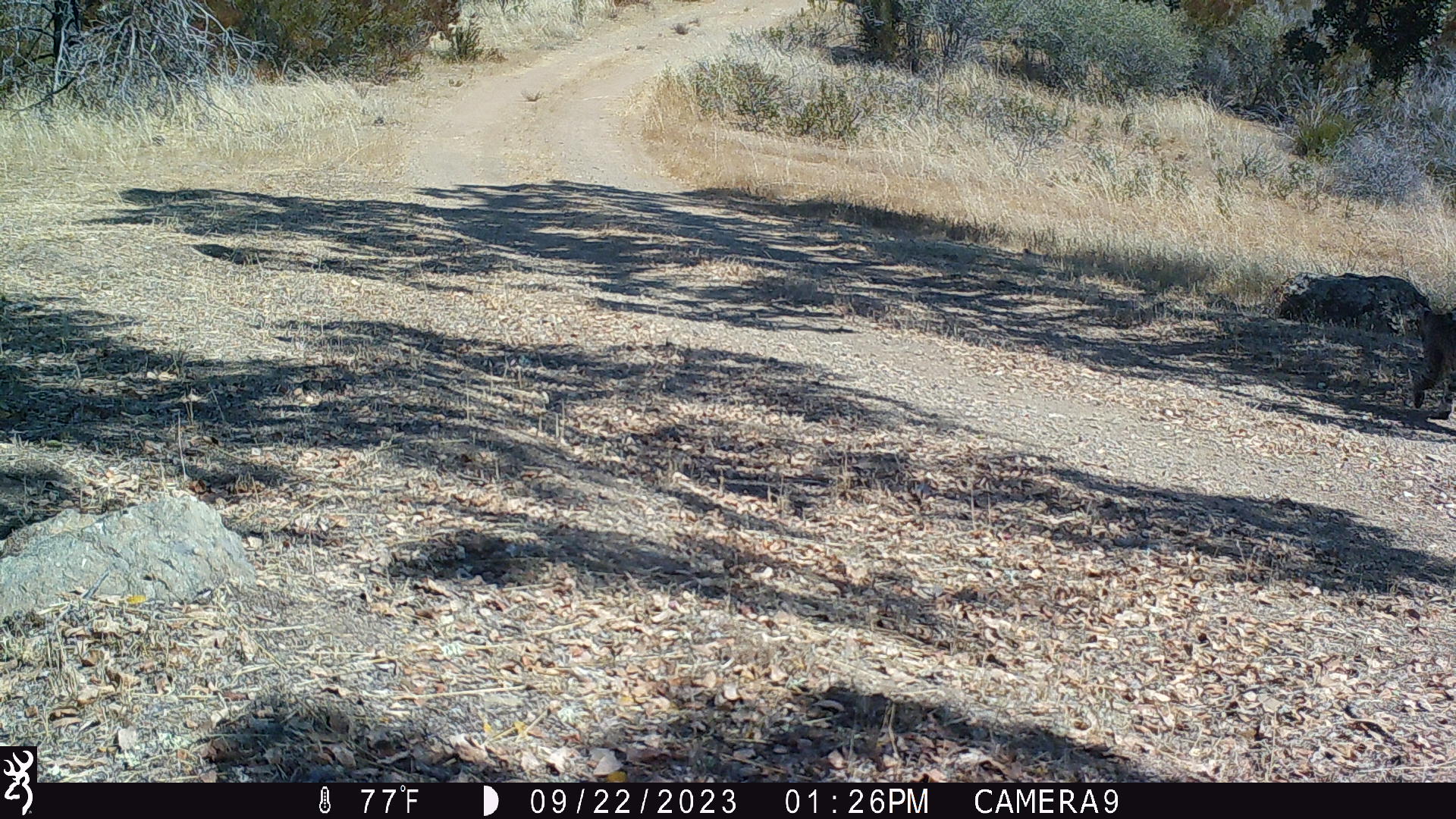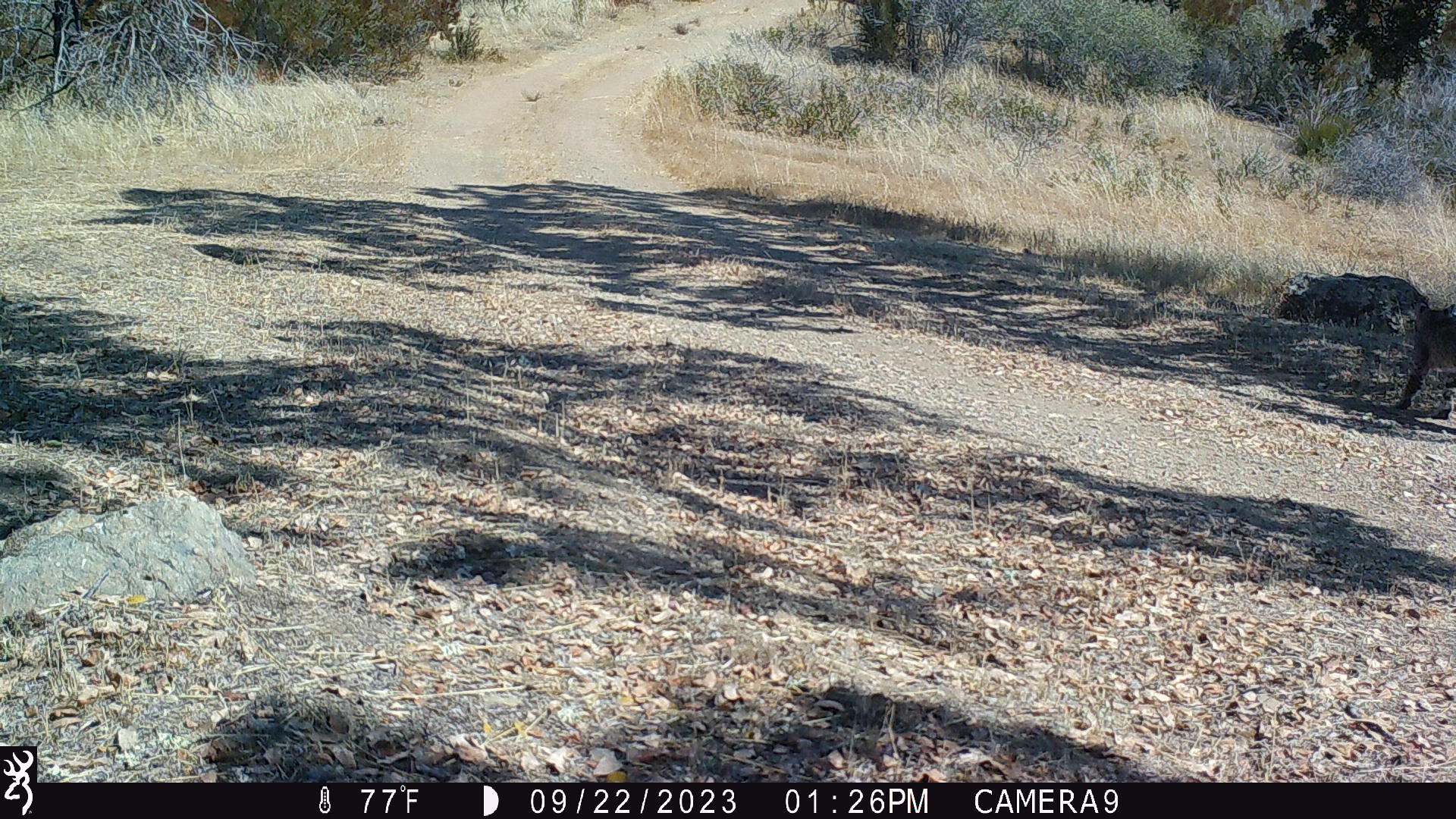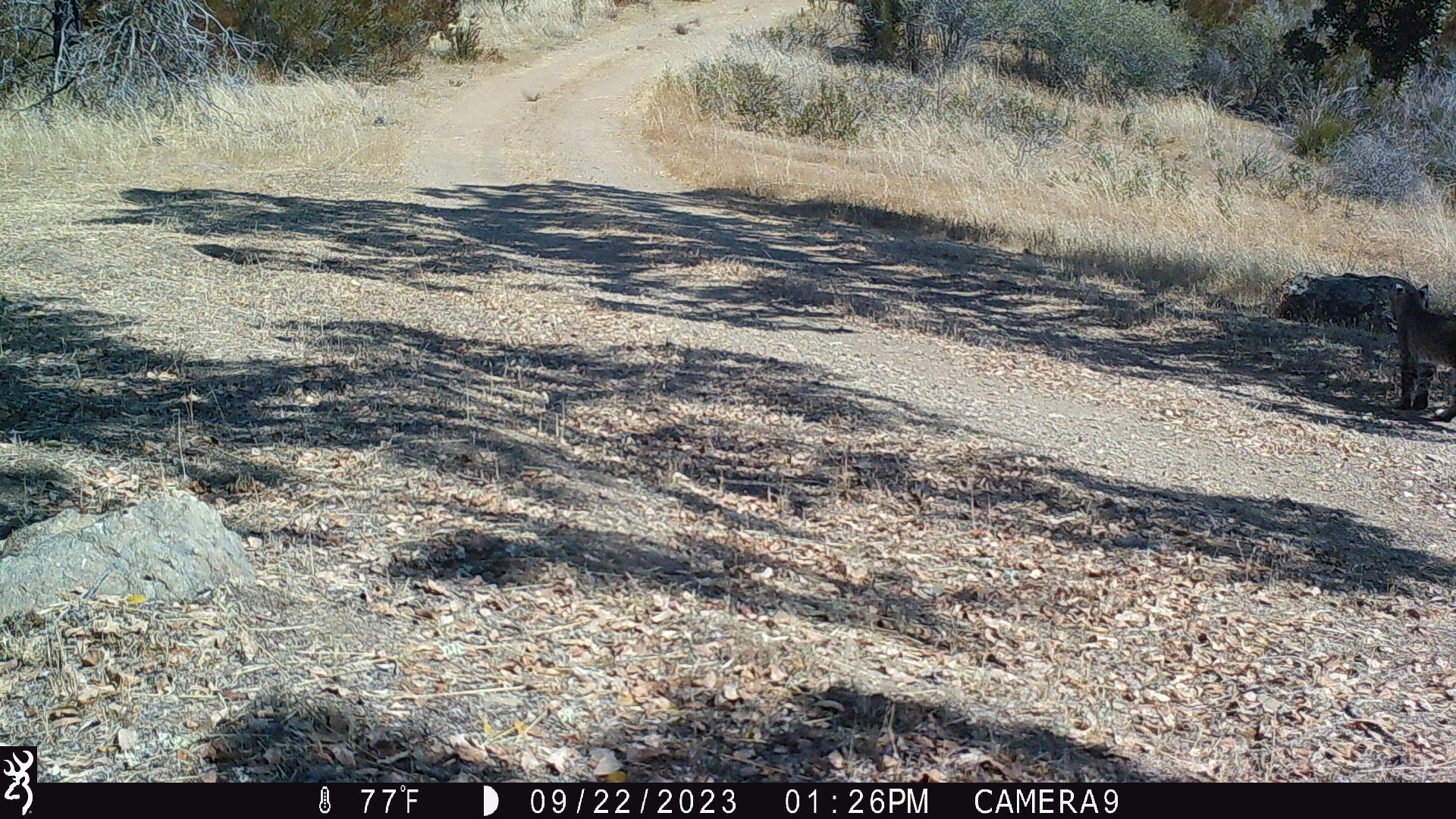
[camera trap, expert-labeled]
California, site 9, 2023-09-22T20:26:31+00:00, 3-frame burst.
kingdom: Animalia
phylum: Chordata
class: Mammalia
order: Carnivora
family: Felidae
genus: Lynx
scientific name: Lynx rufus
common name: bobcat